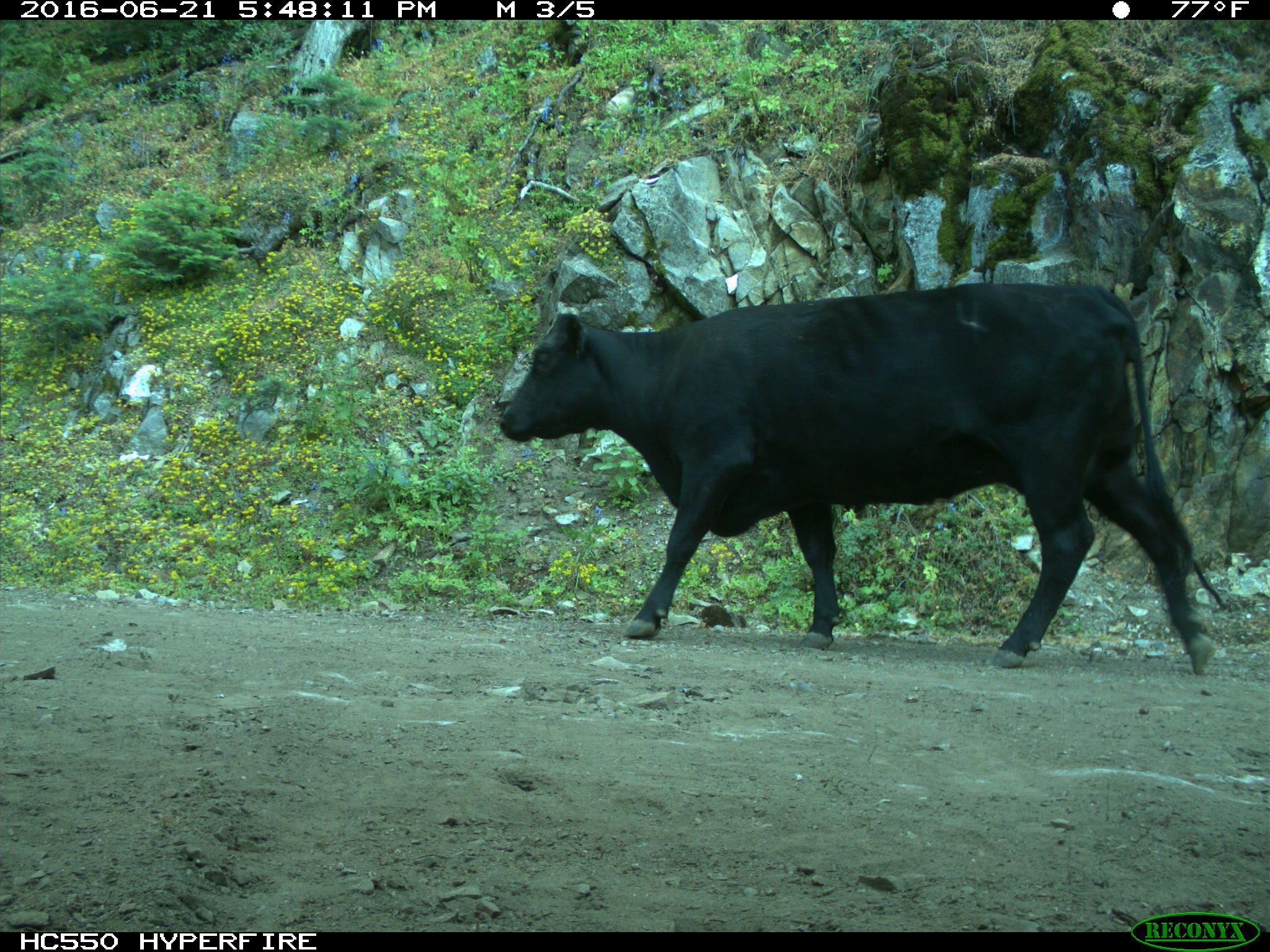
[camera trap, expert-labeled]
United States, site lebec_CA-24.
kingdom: Animalia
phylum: Chordata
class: Mammalia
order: Artiodactyla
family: Bovidae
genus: Bos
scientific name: Bos taurus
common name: domestic cow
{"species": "Bos taurus (domestic cow)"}